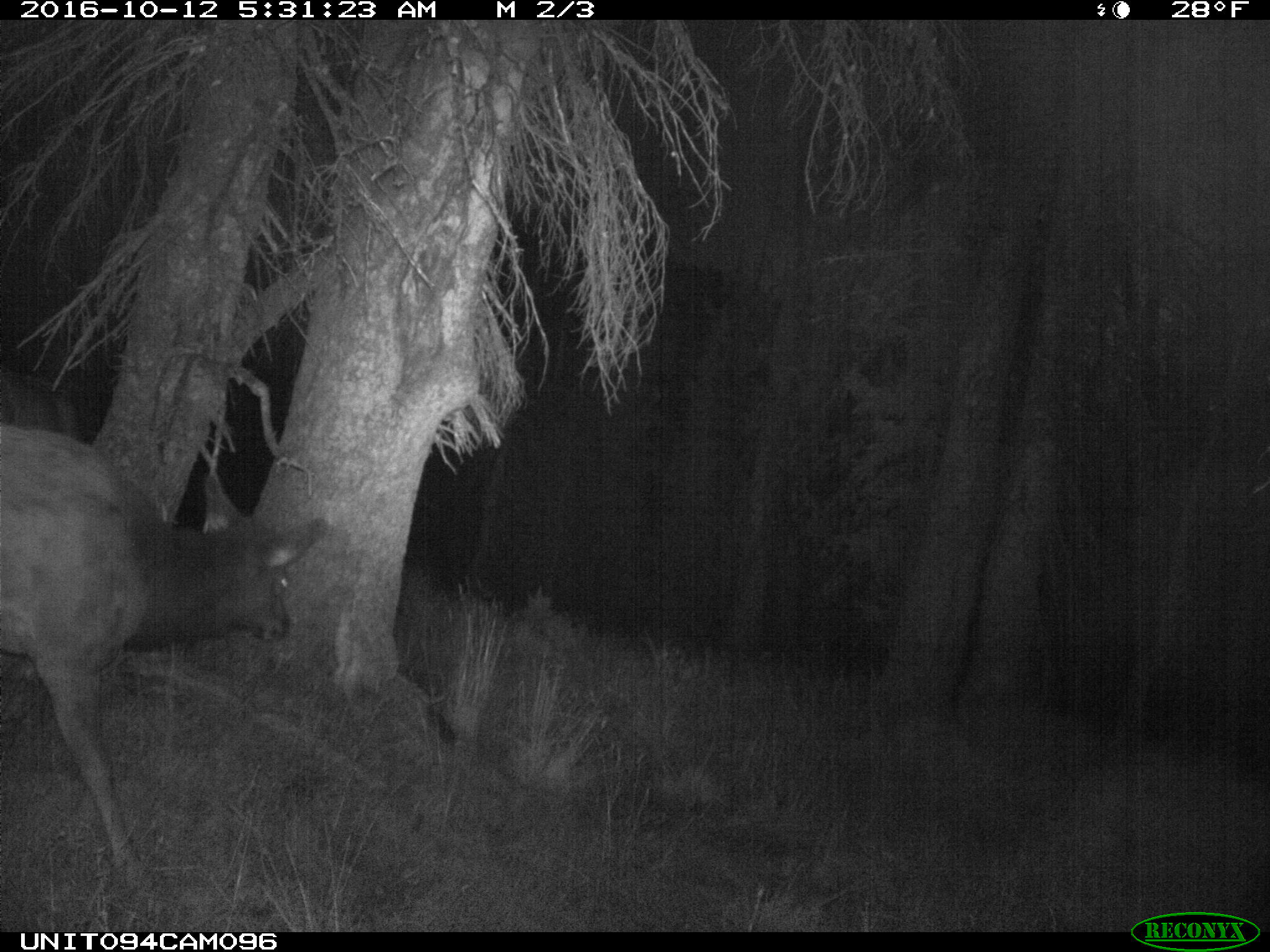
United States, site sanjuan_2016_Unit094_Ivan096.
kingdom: Animalia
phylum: Chordata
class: Mammalia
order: Artiodactyla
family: Cervidae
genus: Cervus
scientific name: Cervus elaphus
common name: red deer